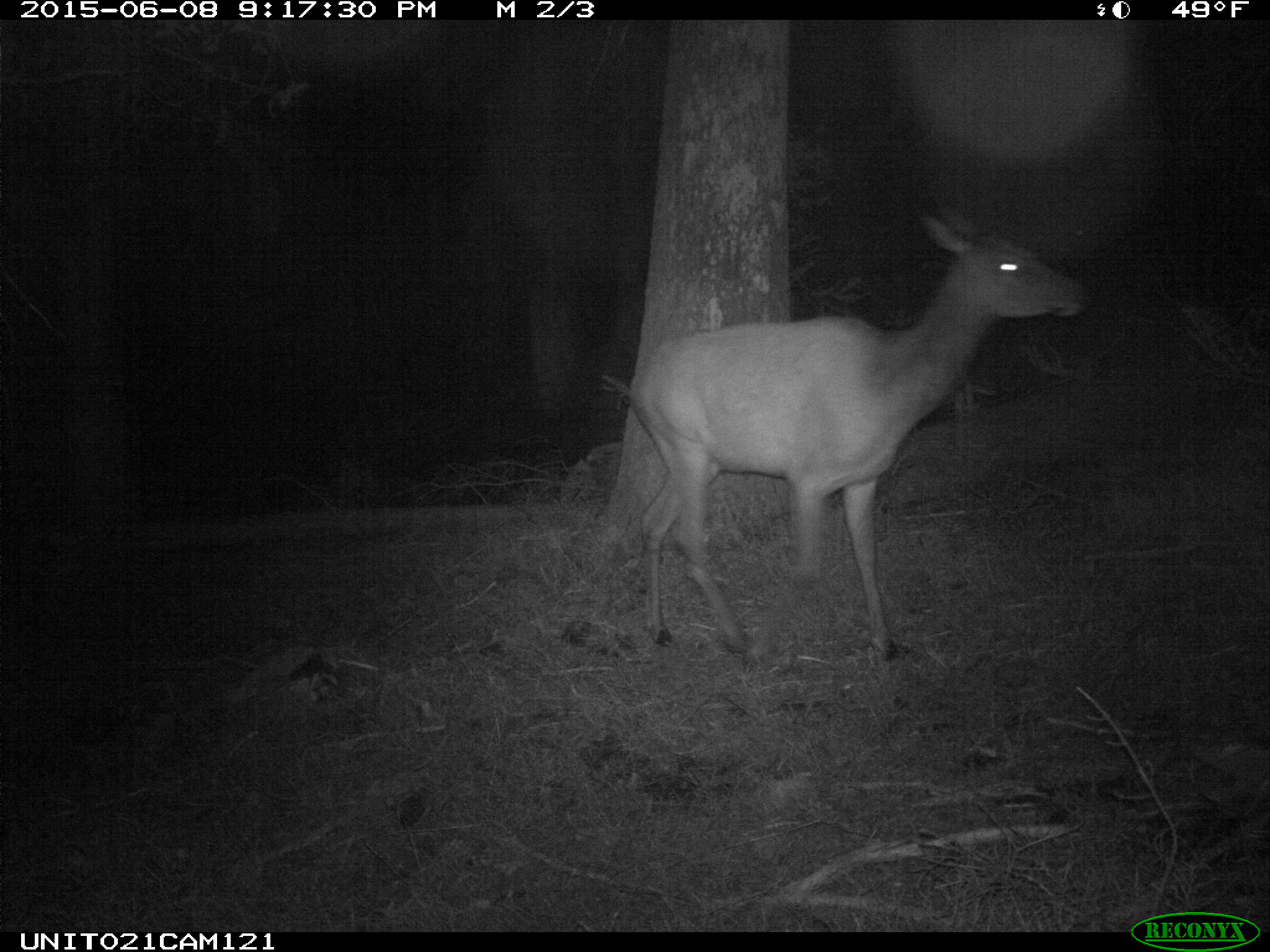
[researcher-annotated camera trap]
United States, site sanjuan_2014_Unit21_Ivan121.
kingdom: Animalia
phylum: Chordata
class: Mammalia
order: Artiodactyla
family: Cervidae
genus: Cervus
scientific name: Cervus elaphus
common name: red deer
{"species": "Cervus elaphus (red deer)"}